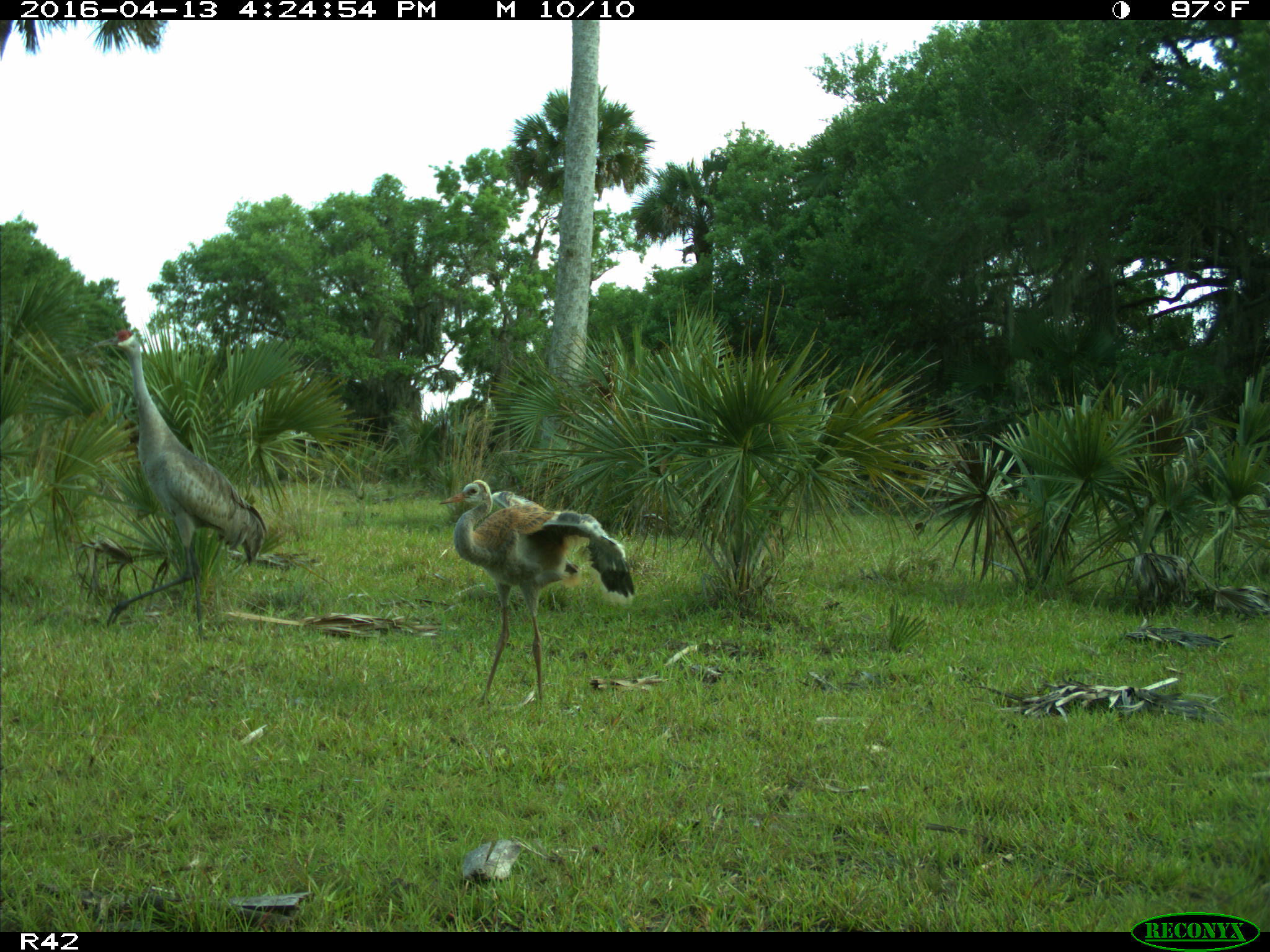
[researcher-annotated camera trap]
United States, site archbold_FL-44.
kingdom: Animalia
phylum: Chordata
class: Aves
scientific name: Aves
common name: birds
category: unidentified bird